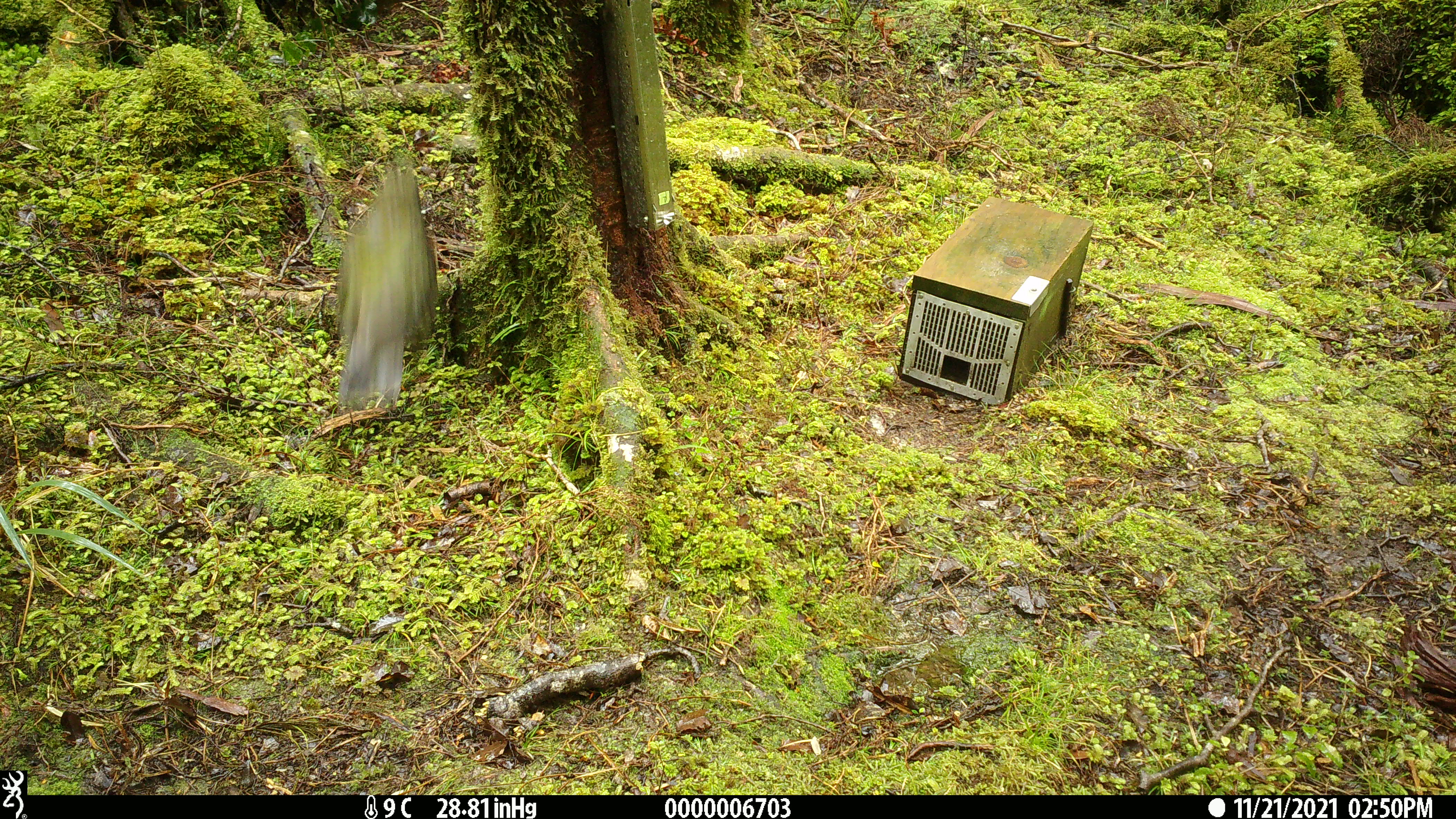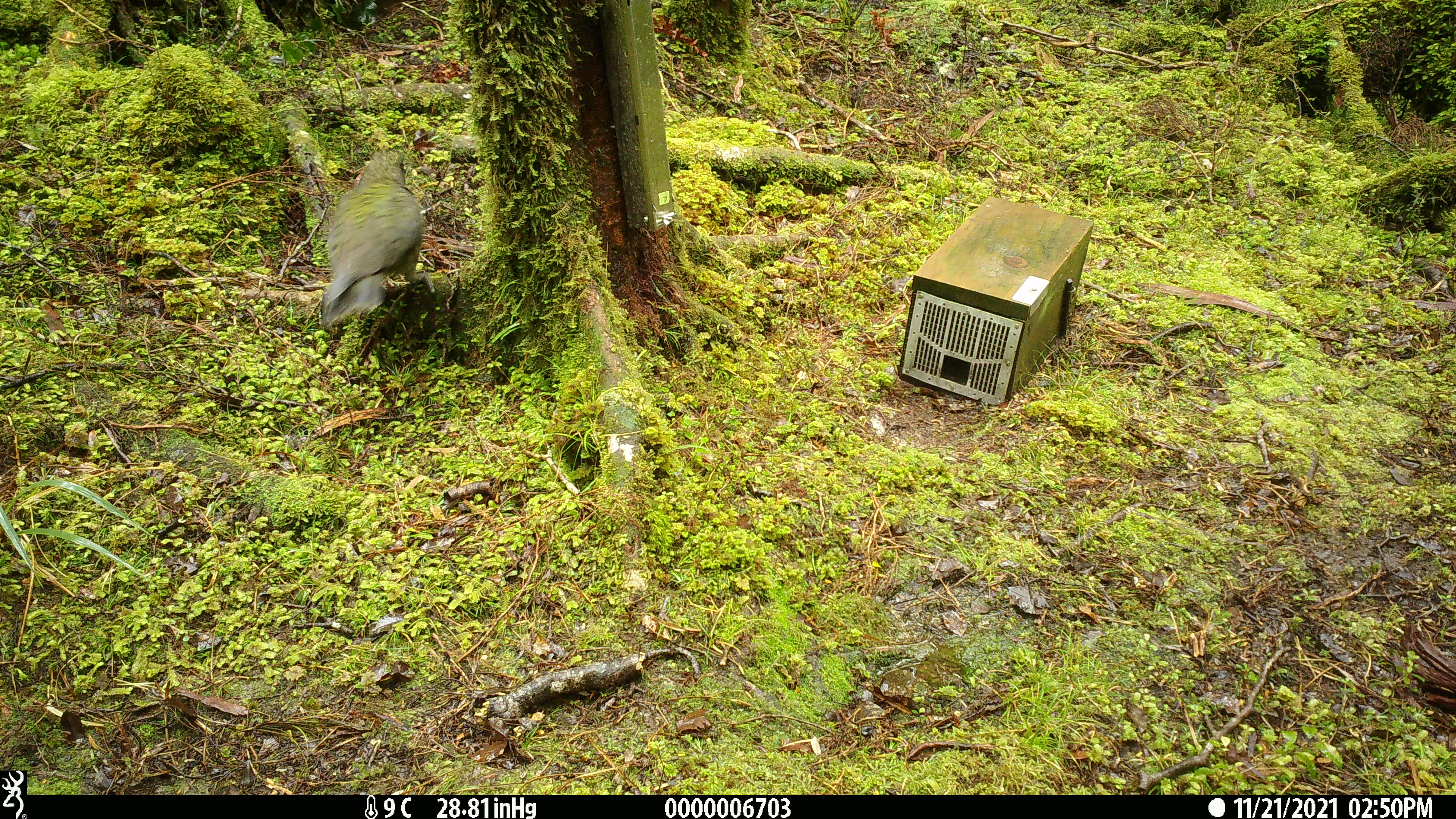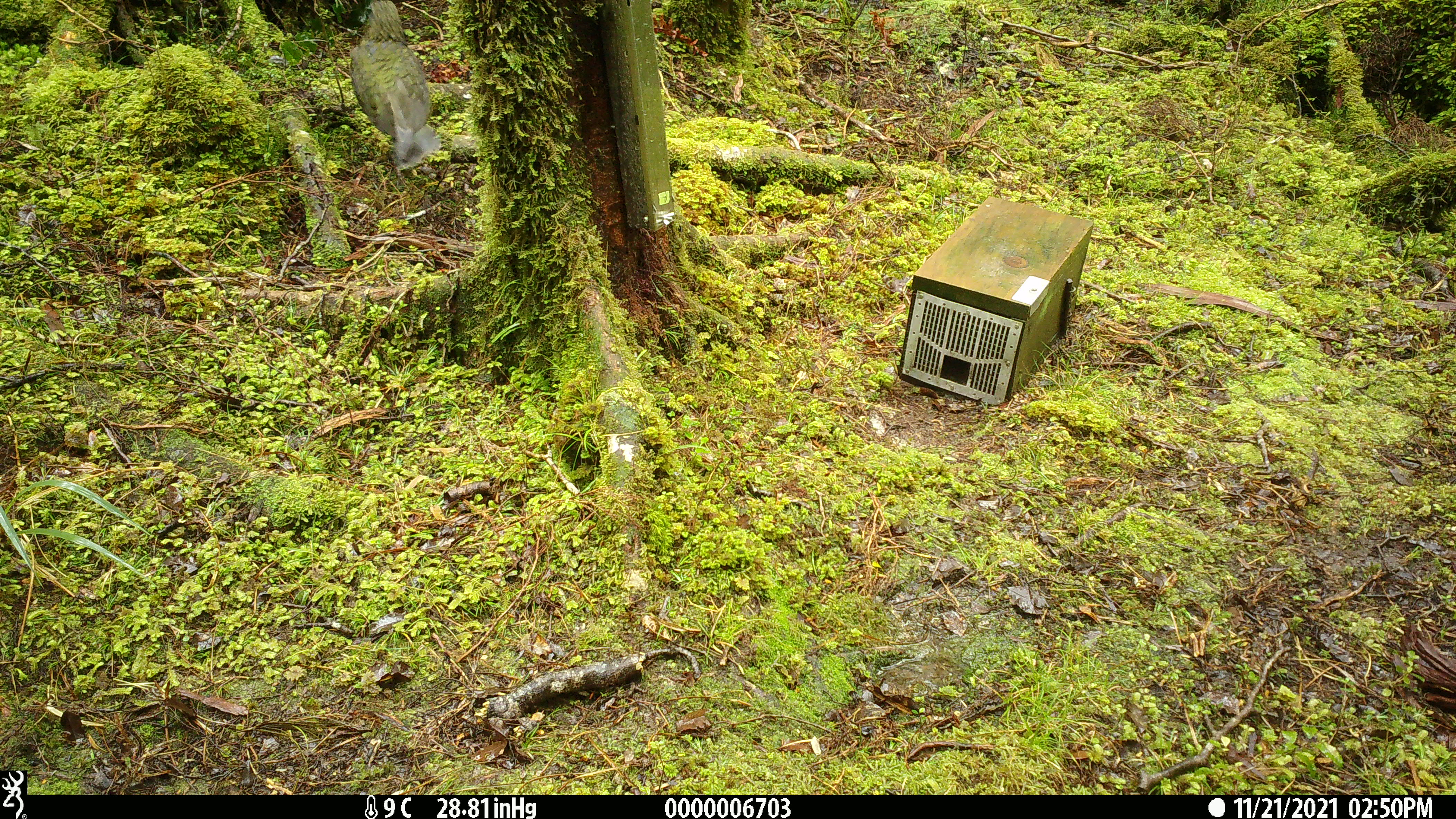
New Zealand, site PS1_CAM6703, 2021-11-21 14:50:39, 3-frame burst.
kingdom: Animalia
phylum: Chordata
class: Aves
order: Psittaciformes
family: Strigopidae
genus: Nestor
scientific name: Nestor notabilis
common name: kea